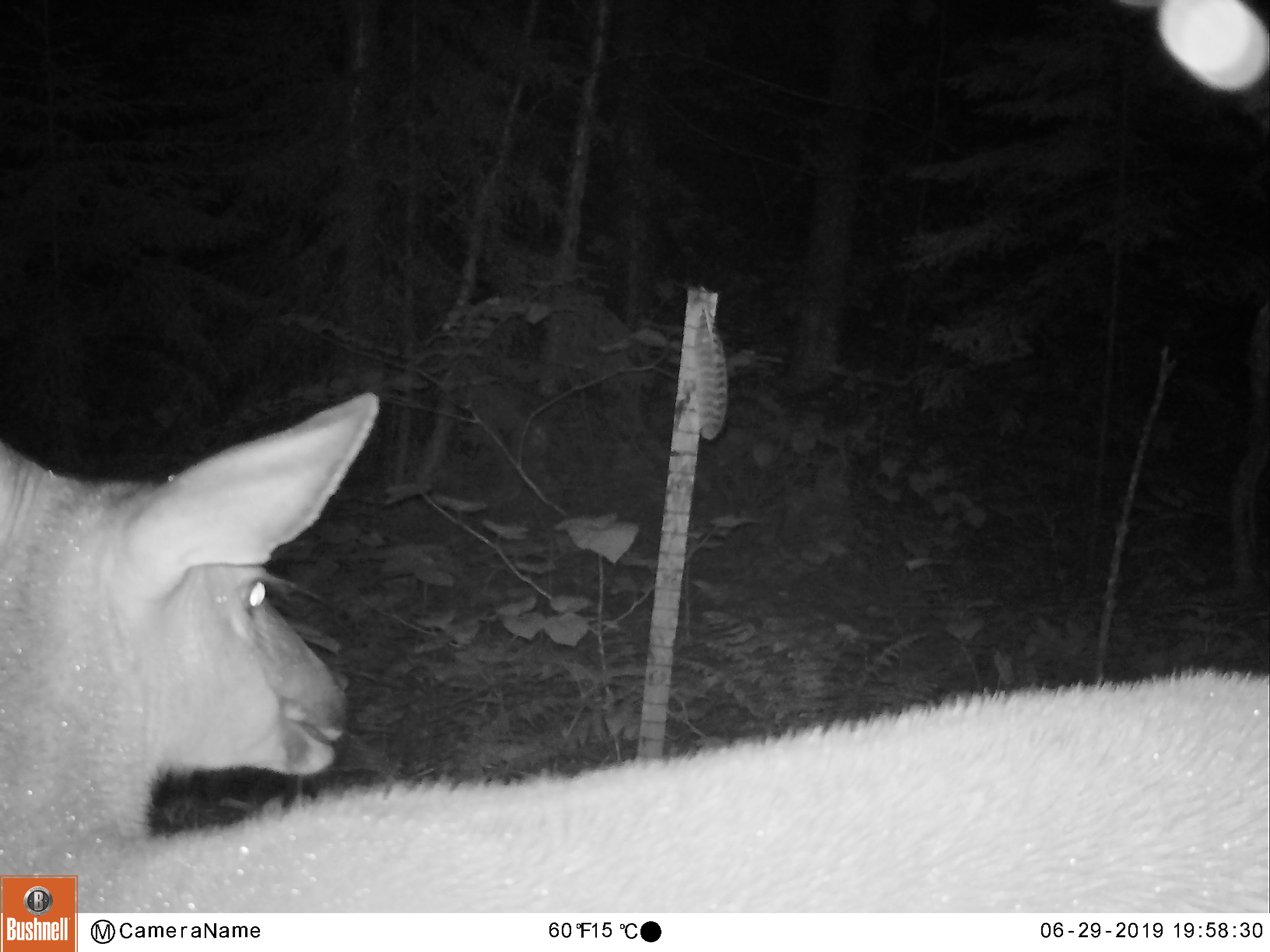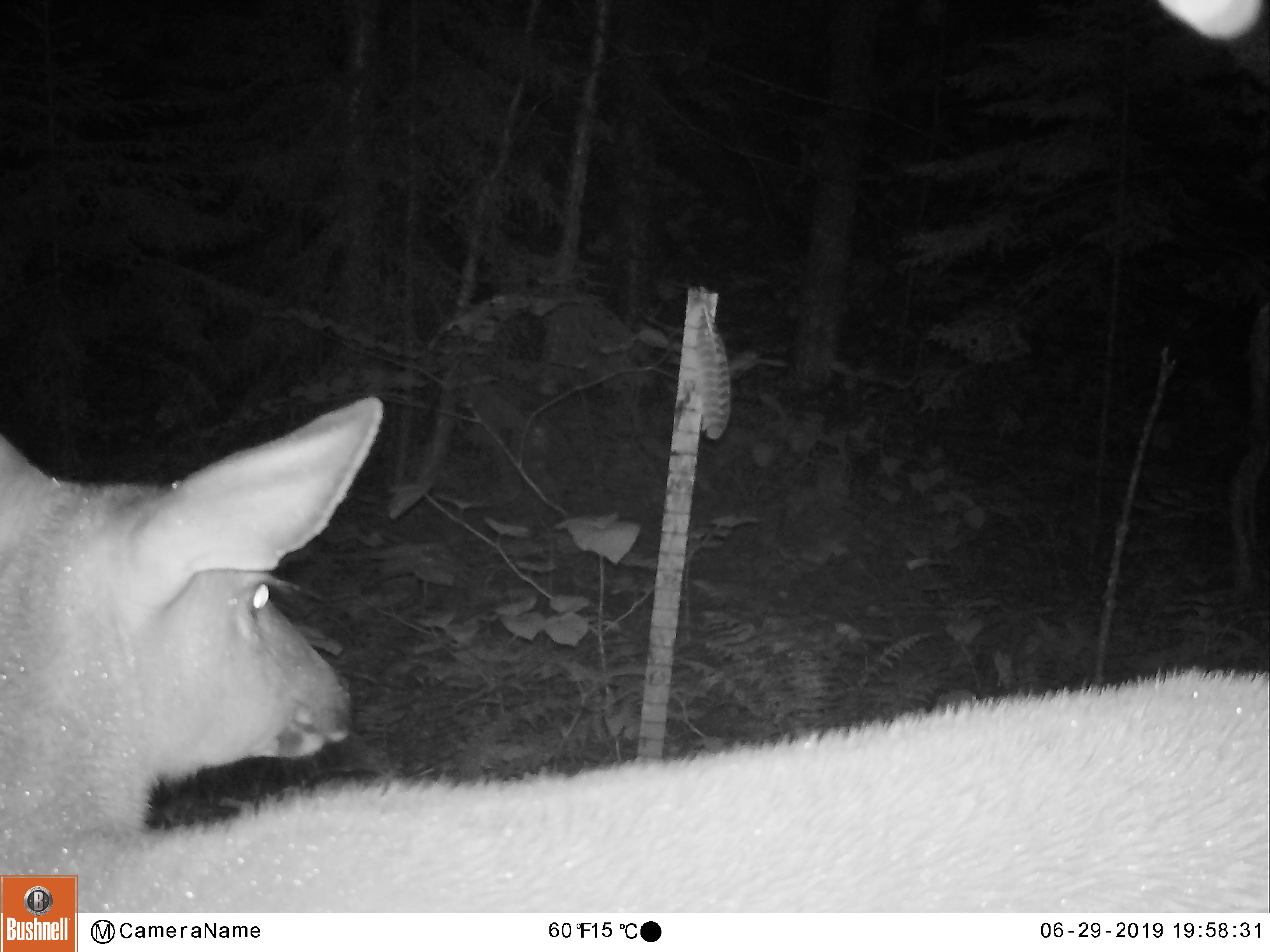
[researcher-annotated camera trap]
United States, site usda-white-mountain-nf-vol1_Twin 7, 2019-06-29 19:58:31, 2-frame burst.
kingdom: Animalia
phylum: Chordata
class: Mammalia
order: Artiodactyla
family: Cervidae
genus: Odocoileus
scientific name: Odocoileus virginianus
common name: white-tailed deer